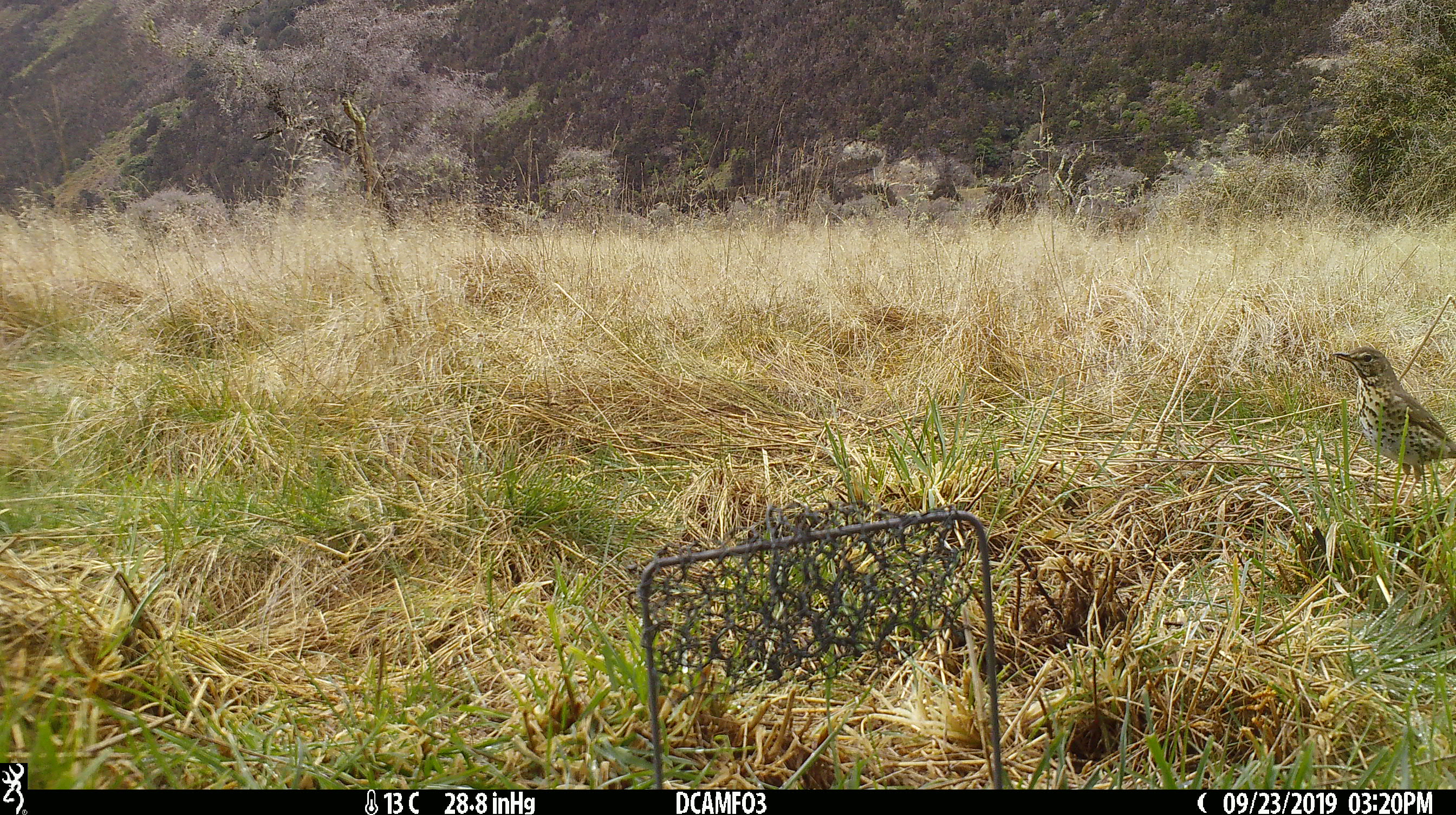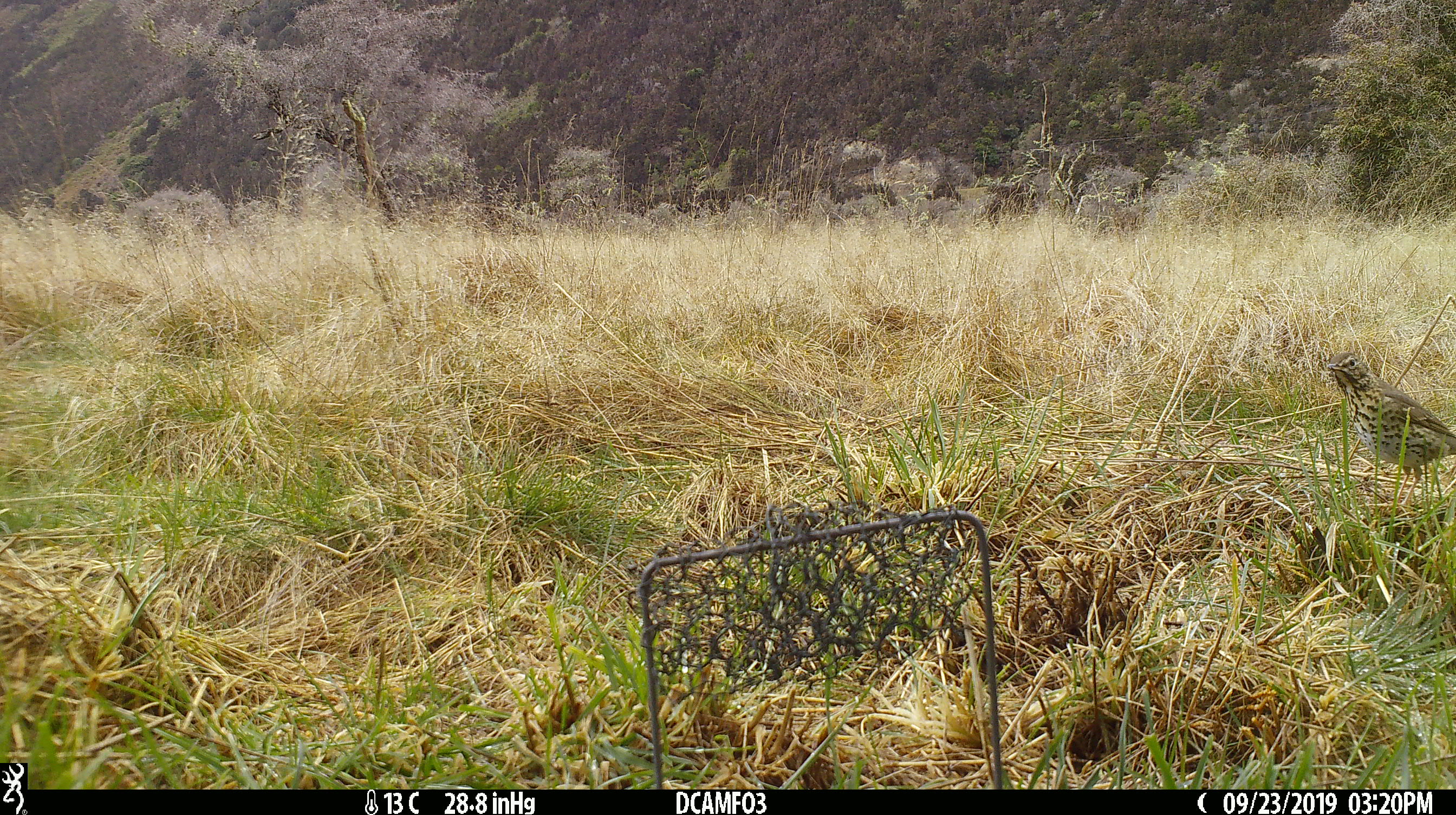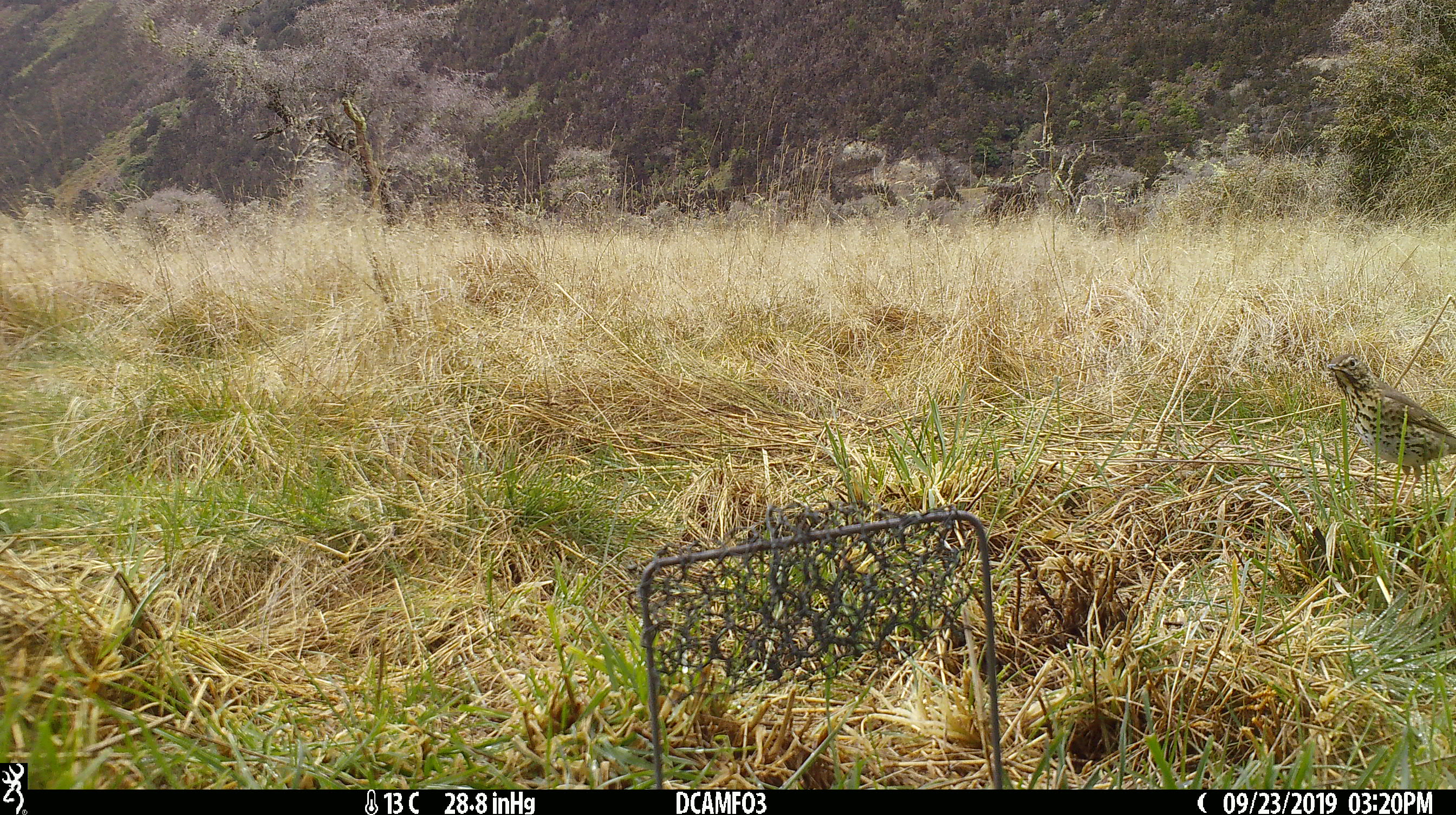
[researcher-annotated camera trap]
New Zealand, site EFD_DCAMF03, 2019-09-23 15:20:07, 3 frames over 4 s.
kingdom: Animalia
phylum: Chordata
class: Aves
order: Passeriformes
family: Turdidae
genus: Turdus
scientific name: Turdus philomelos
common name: song thrush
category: thrush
Thrush (song thrush) (Turdus philomelos).